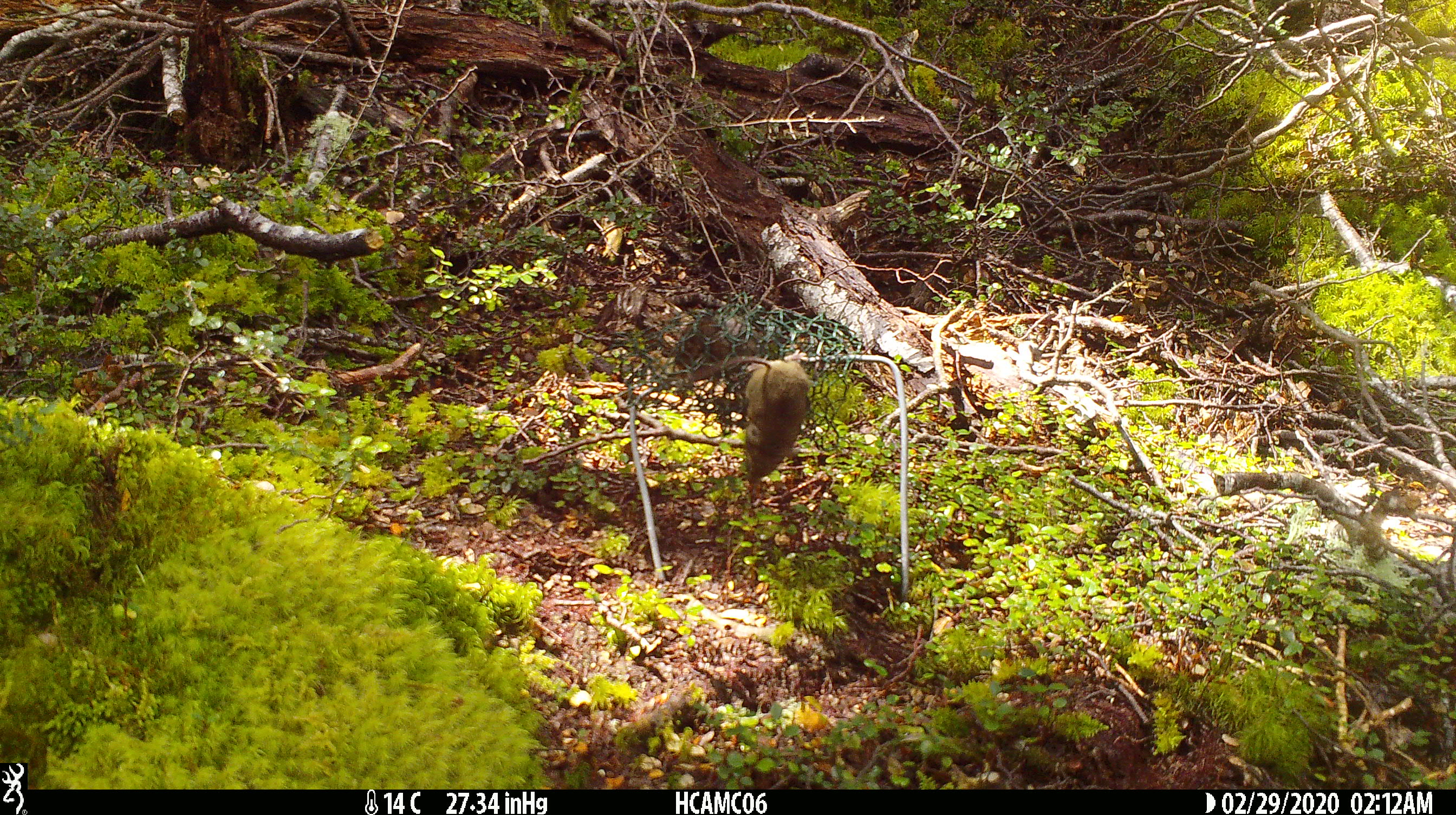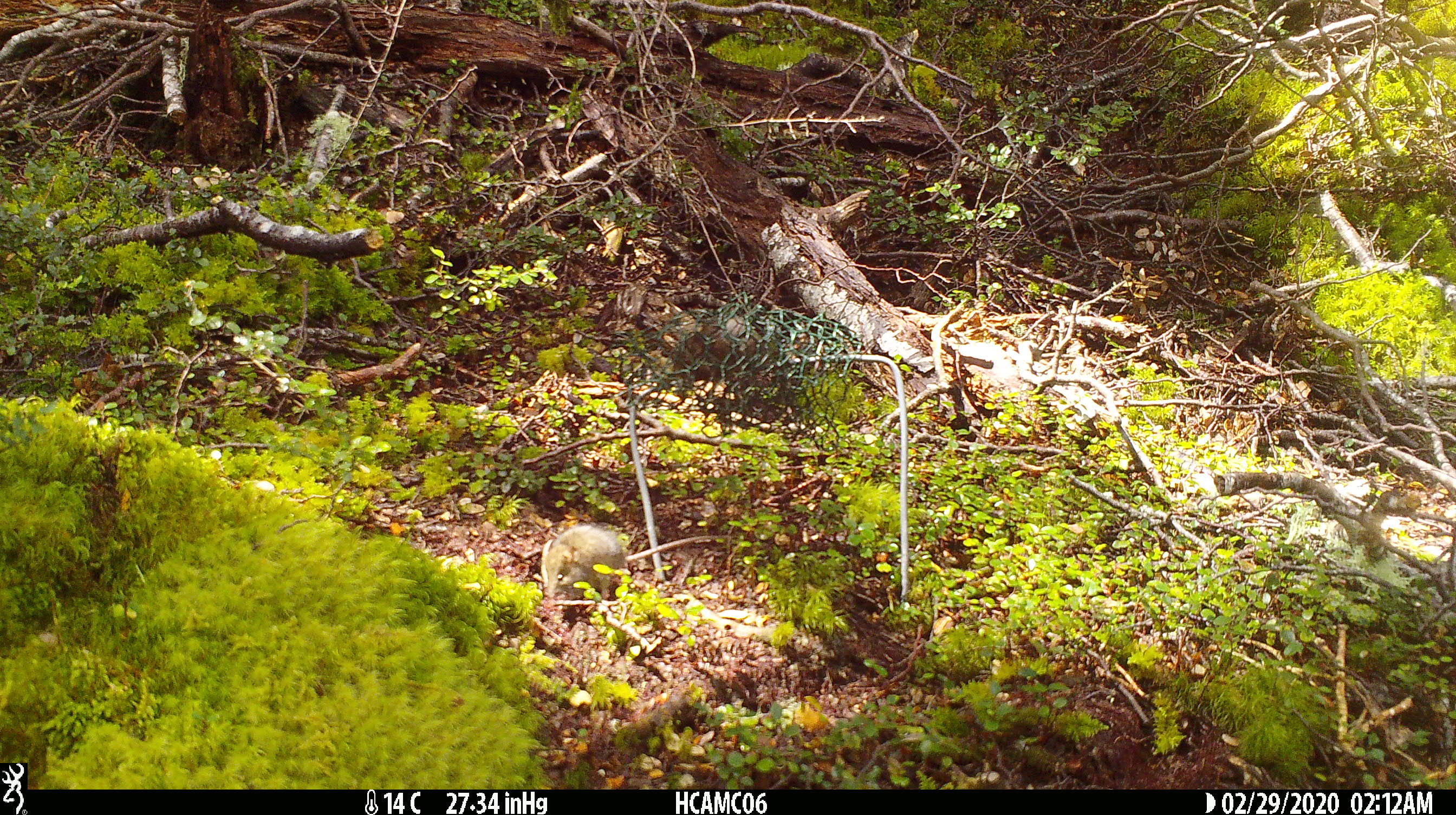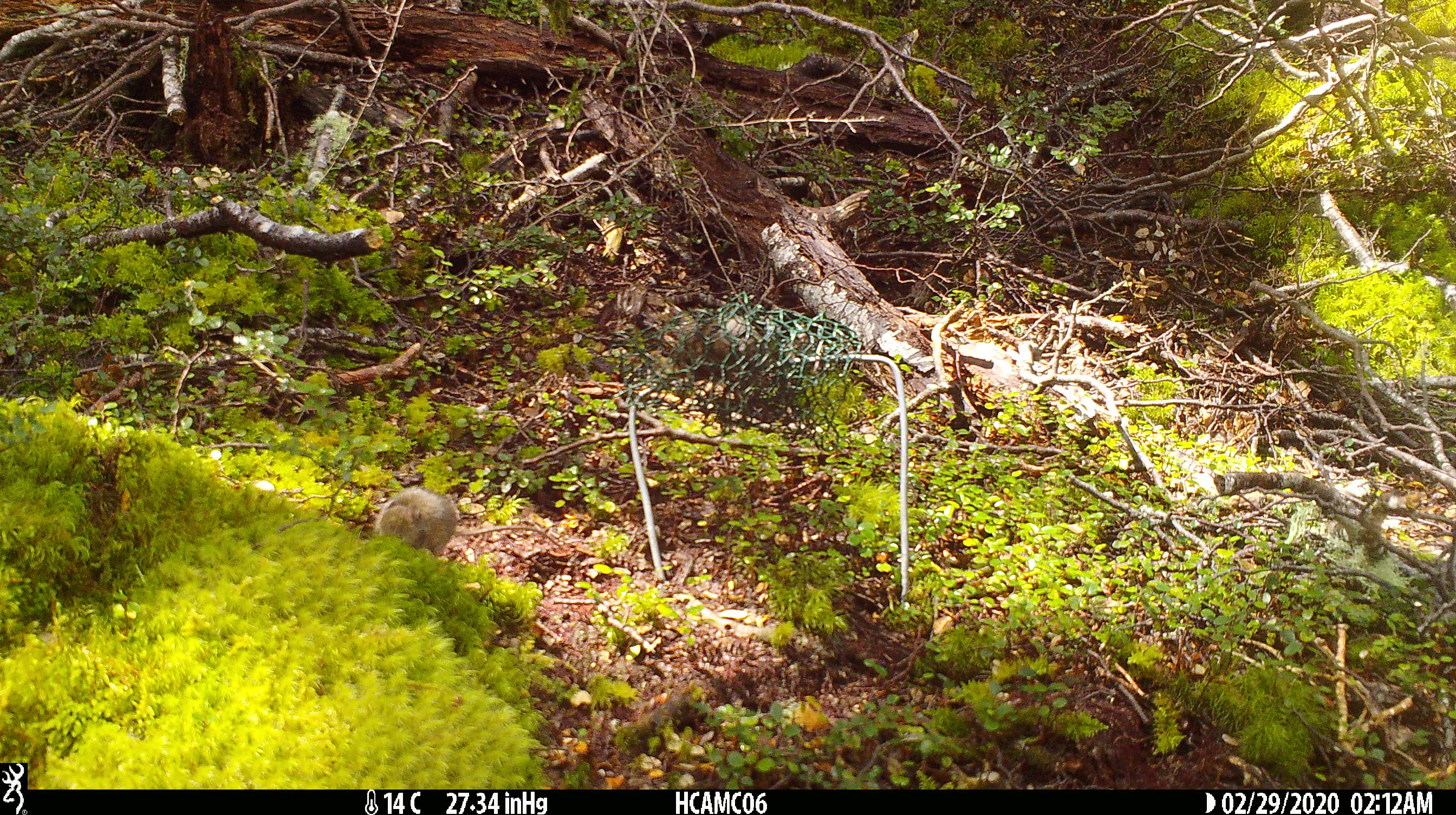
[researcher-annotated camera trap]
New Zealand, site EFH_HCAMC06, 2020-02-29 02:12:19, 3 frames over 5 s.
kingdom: Animalia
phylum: Chordata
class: Mammalia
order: Rodentia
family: Muridae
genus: Mus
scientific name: Mus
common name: mouse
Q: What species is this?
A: Mouse (Mus).